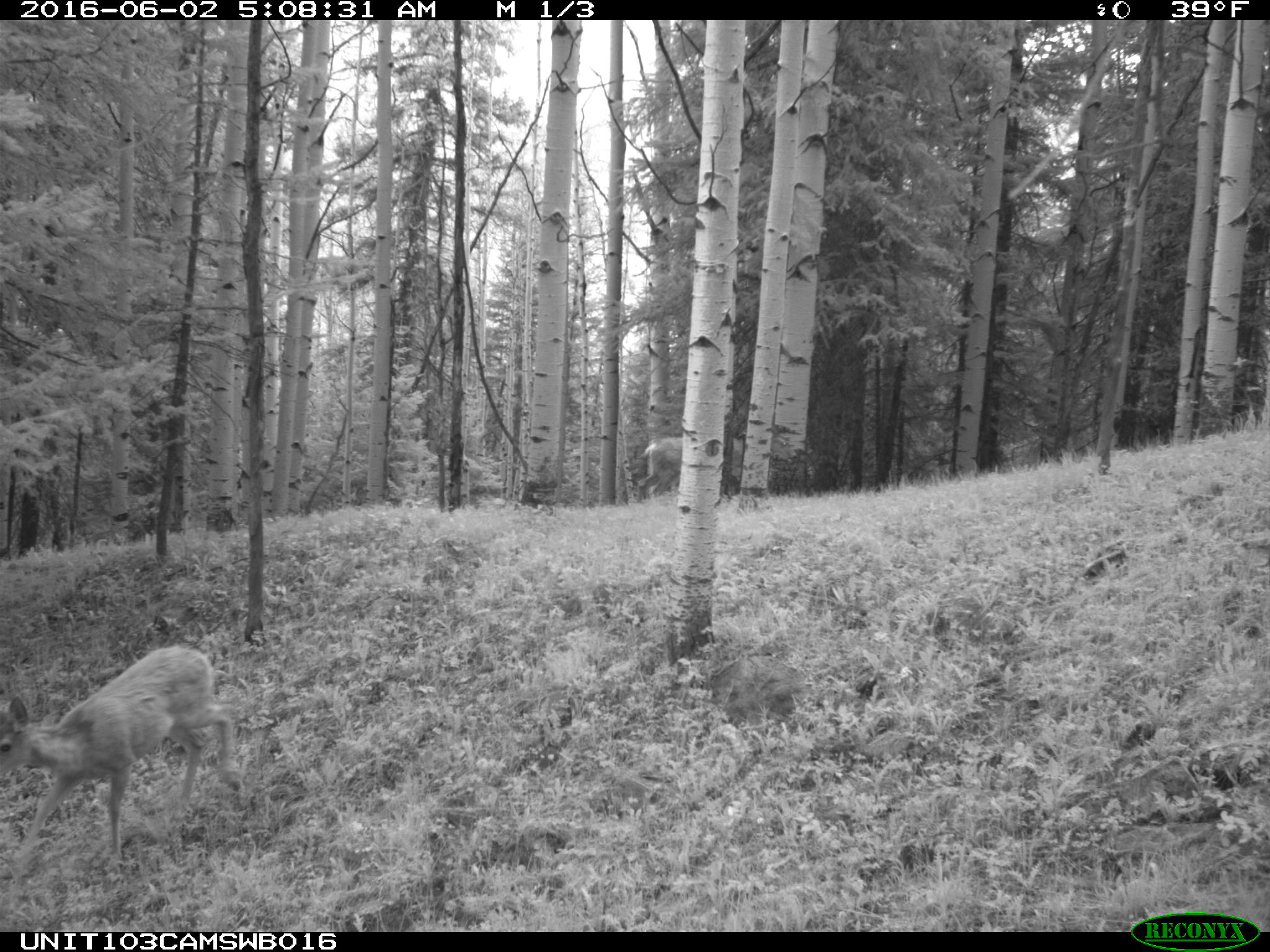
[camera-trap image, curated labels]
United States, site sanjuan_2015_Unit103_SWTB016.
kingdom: Animalia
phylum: Chordata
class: Mammalia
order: Artiodactyla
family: Cervidae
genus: Odocoileus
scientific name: Odocoileus hemionus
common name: mule deer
Odocoileus hemionus (mule deer).